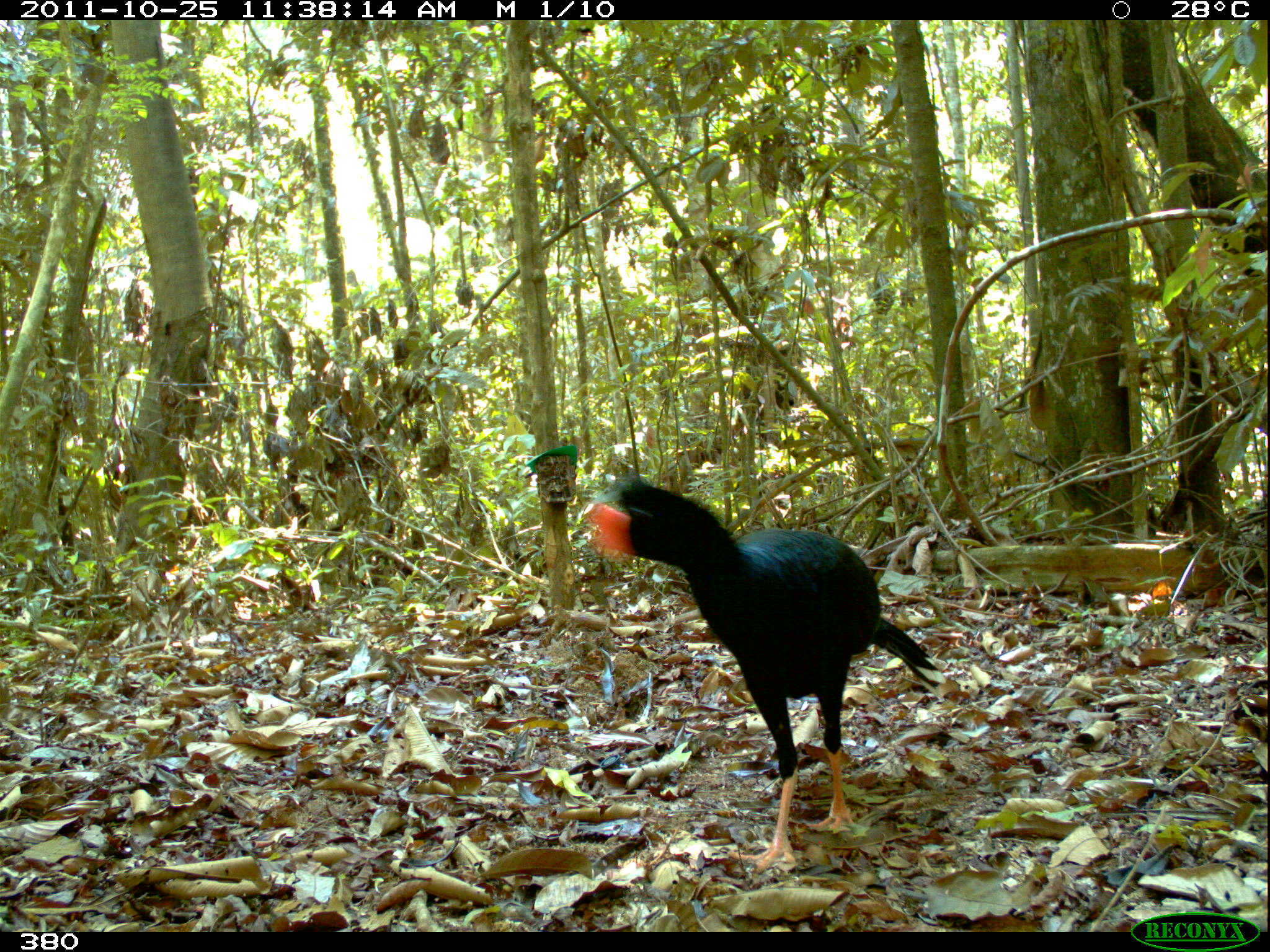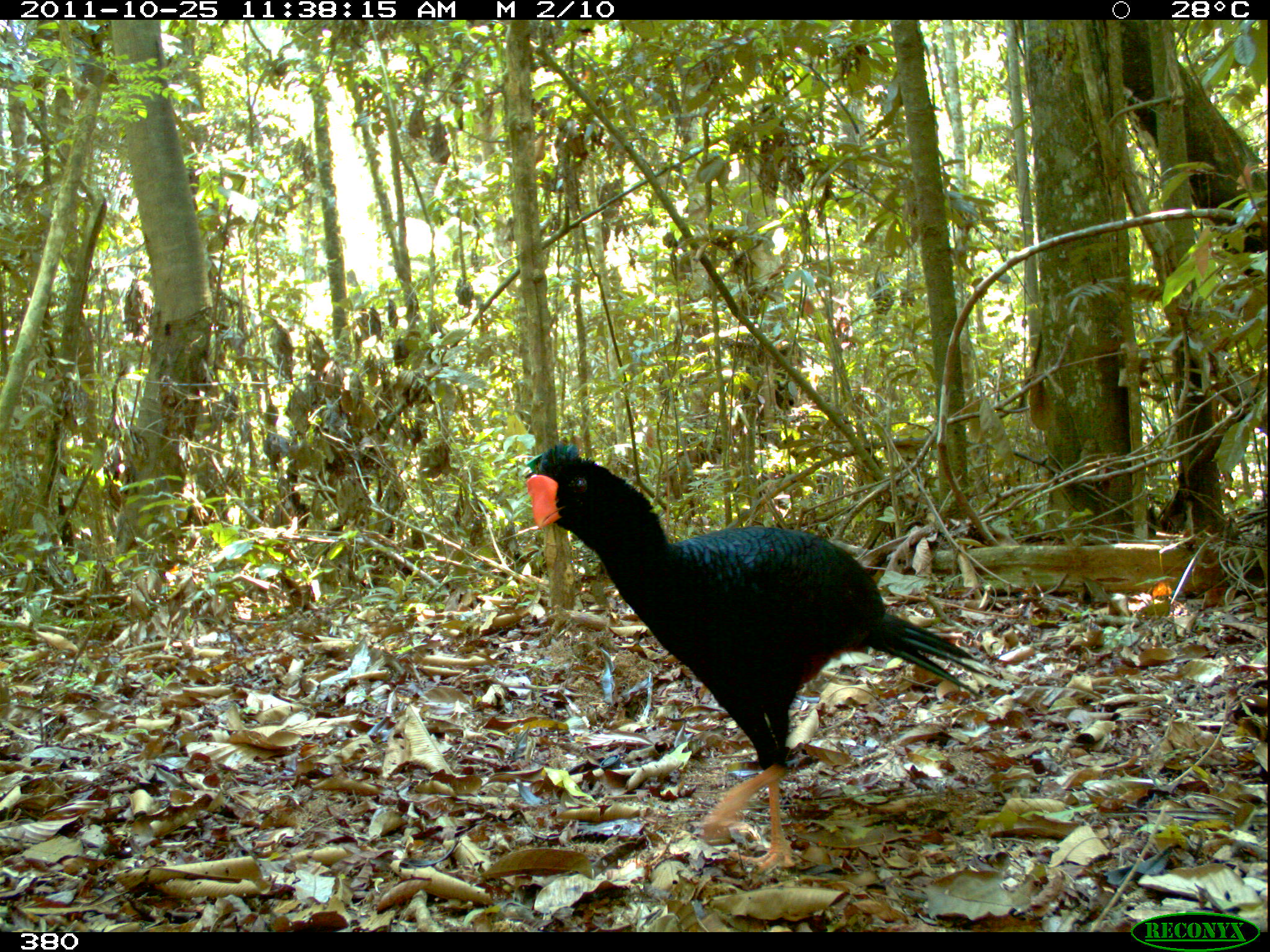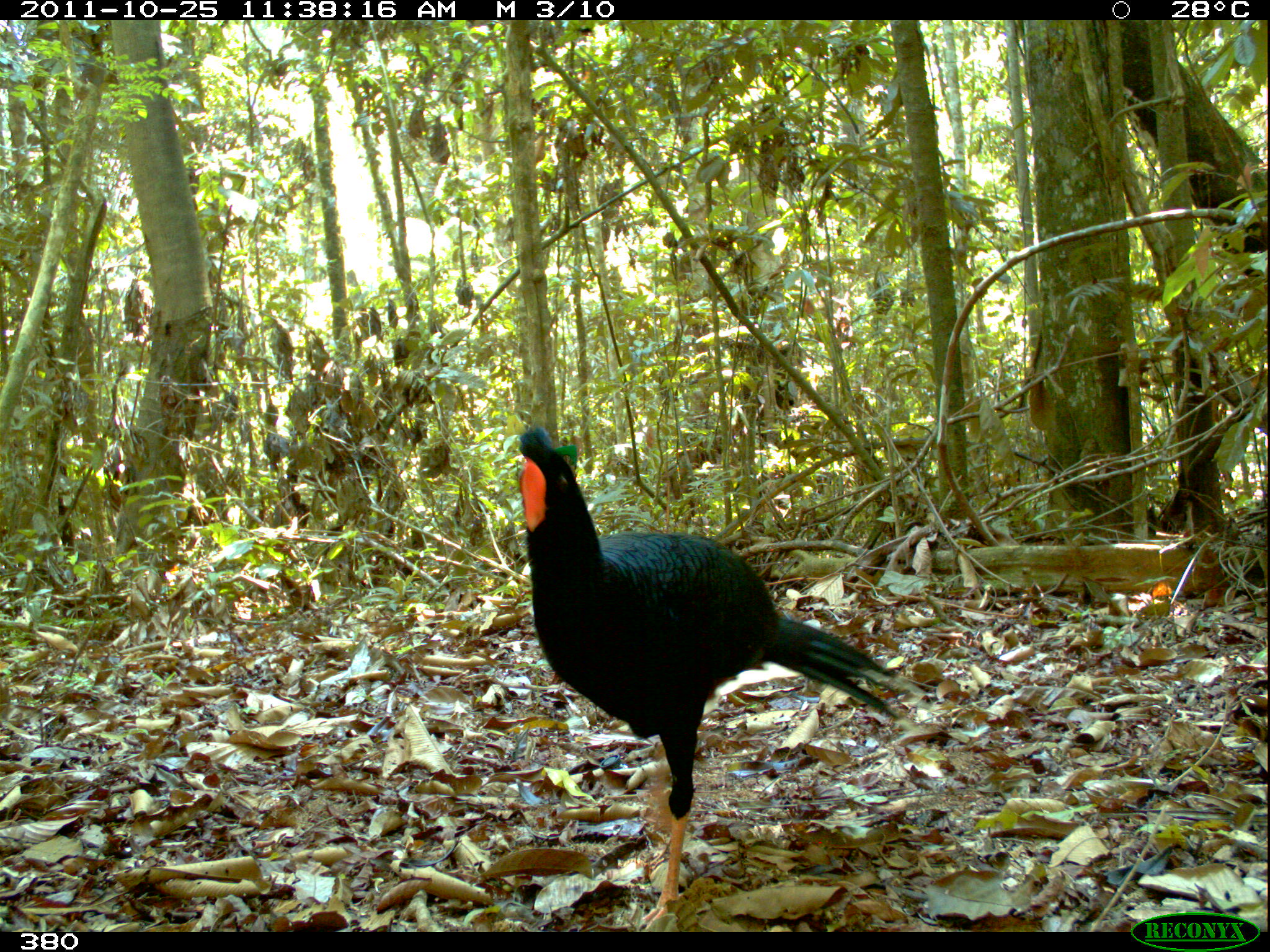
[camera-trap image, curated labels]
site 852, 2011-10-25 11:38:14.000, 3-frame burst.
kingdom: Animalia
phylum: Chordata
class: Aves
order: Galliformes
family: Cracidae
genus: Mitu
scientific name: Mitu tuberosum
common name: razor-billed curassow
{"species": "Mitu tuberosum (razor-billed curassow)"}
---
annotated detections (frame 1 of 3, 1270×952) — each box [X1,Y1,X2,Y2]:
mitu tuberosum: [582,474,941,872]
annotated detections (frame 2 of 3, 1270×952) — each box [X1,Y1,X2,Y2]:
mitu tuberosum: [526,437,993,870]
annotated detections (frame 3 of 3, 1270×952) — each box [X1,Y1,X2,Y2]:
mitu tuberosum: [516,426,939,928]